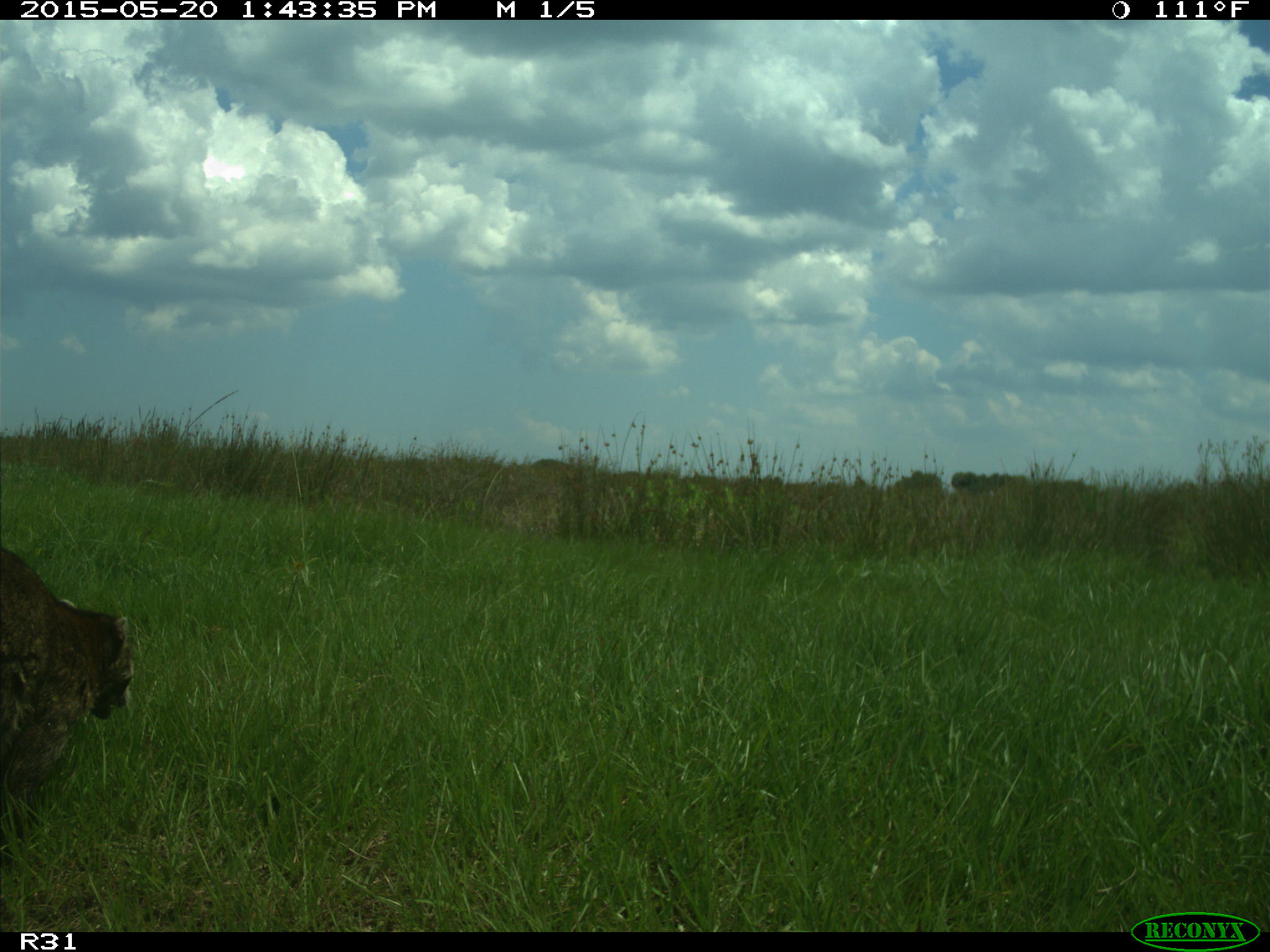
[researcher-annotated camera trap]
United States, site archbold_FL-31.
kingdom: Animalia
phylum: Chordata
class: Mammalia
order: Carnivora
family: Procyonidae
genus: Procyon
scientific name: Procyon lotor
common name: common raccoon